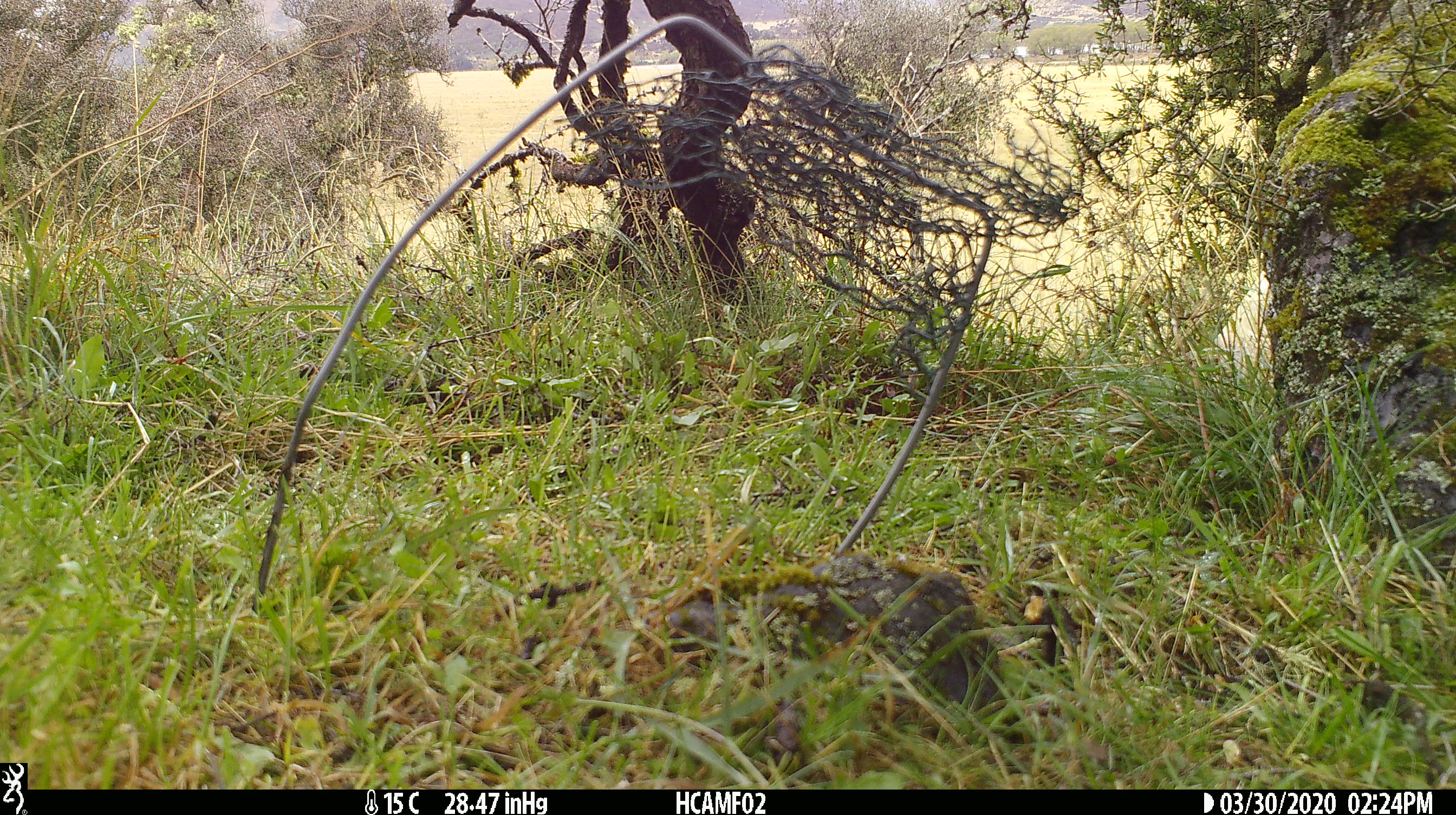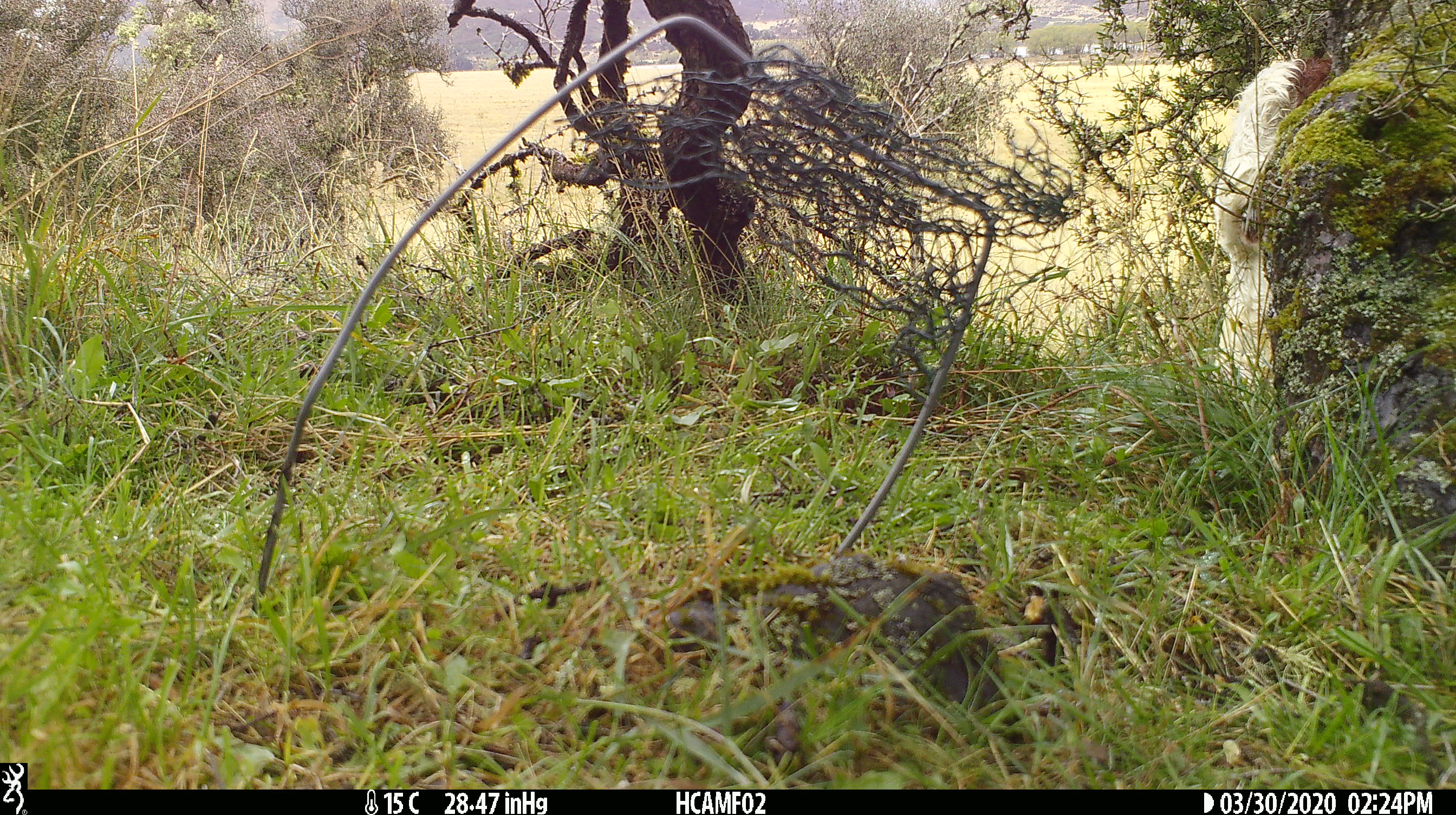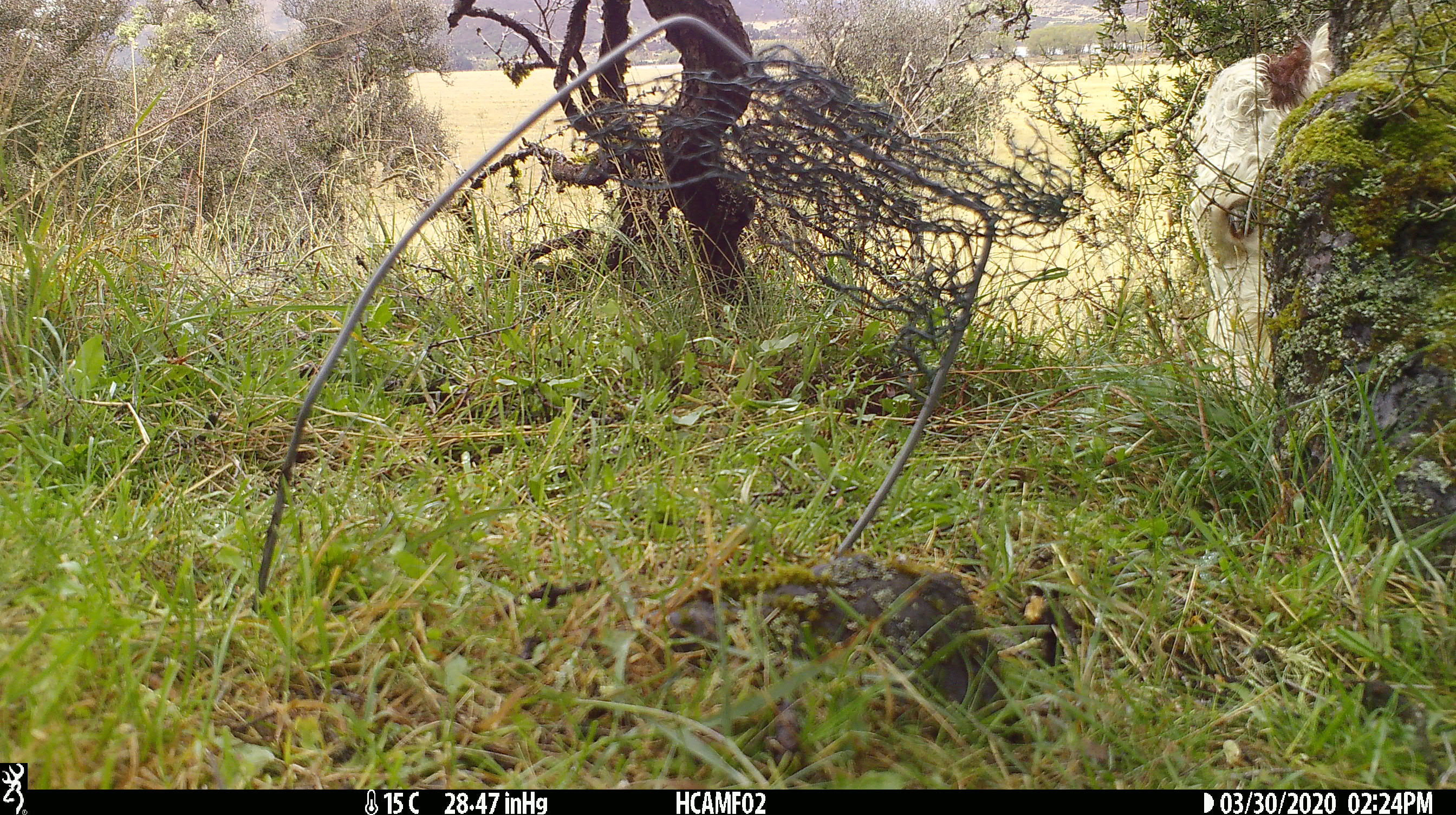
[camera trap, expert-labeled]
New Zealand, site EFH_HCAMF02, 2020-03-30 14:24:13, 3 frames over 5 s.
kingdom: Animalia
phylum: Chordata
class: Mammalia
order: Artiodactyla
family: Bovidae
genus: Bos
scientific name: Bos taurus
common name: domestic cow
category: cow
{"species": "cow (domestic cow) (Bos taurus)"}